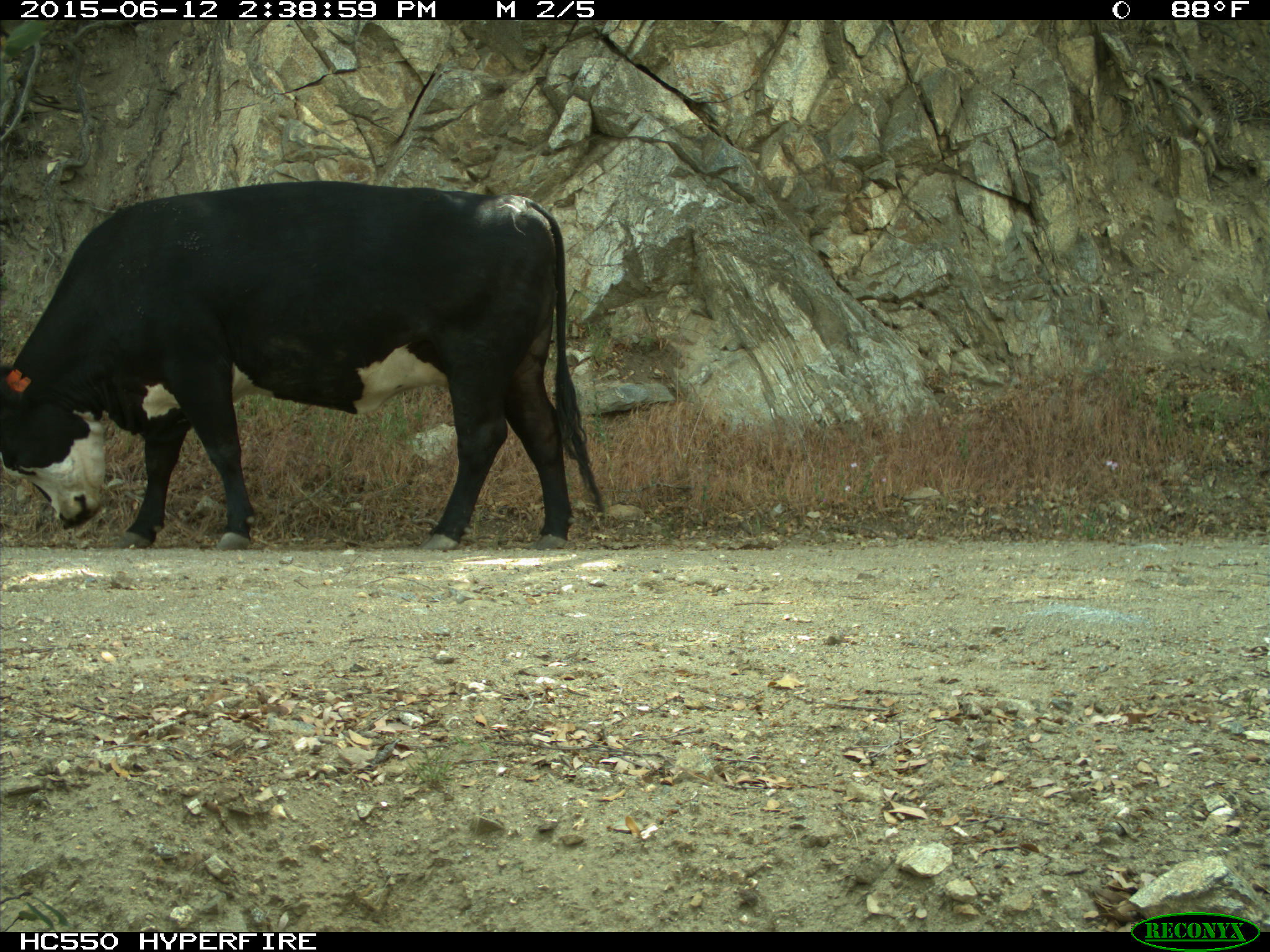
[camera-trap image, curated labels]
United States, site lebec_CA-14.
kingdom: Animalia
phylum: Chordata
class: Mammalia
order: Artiodactyla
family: Bovidae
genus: Bos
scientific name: Bos taurus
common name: domestic cow